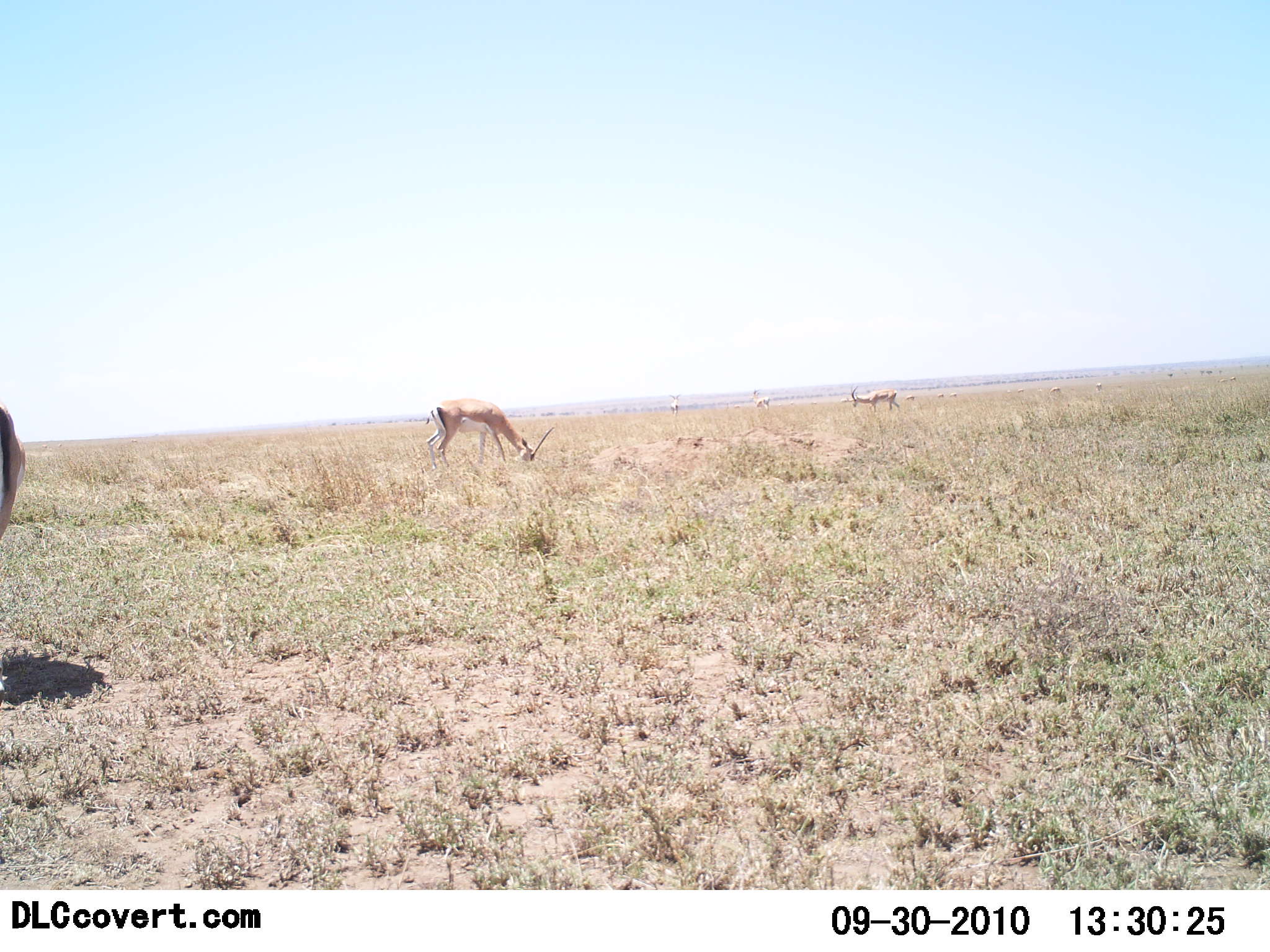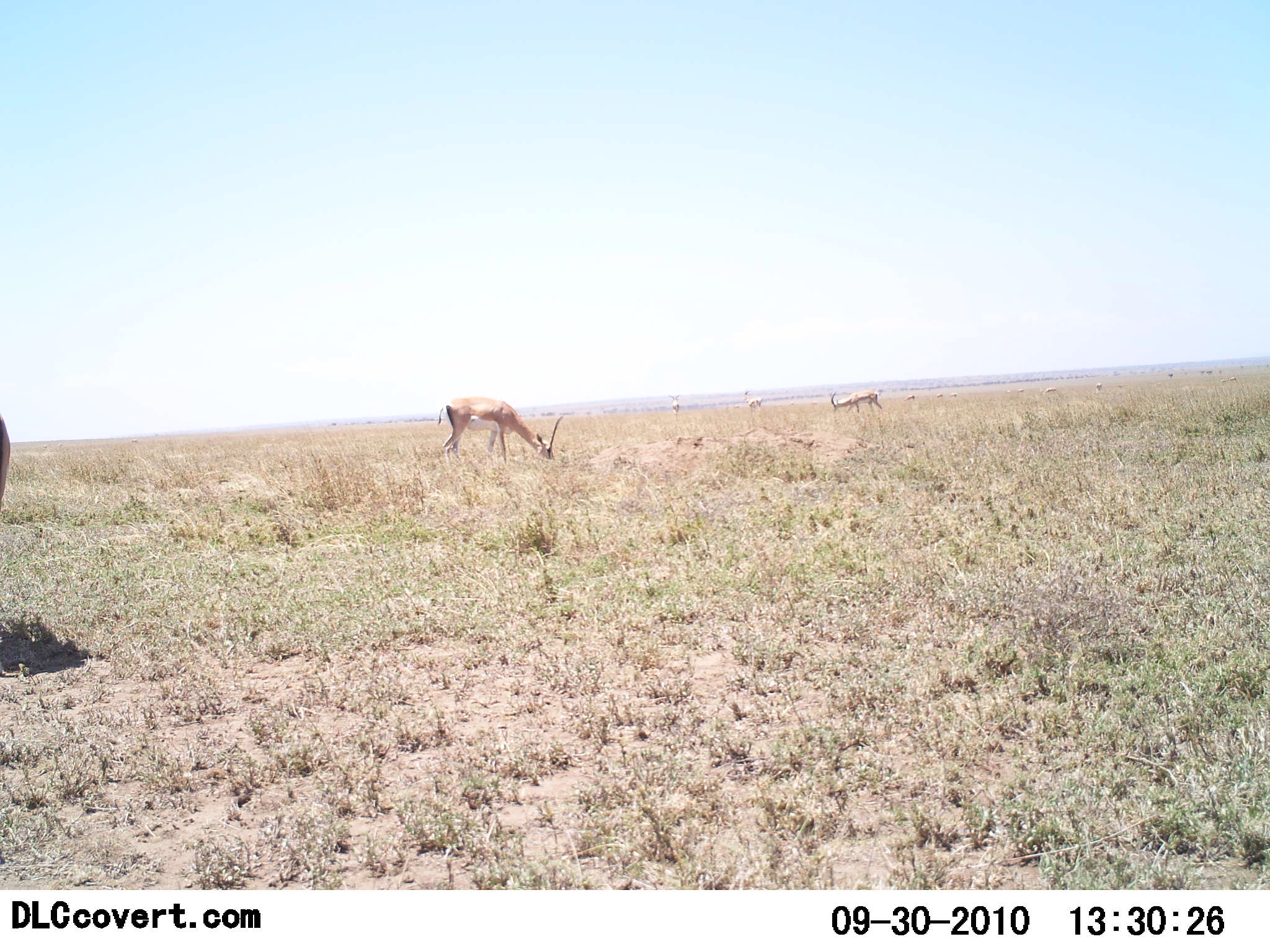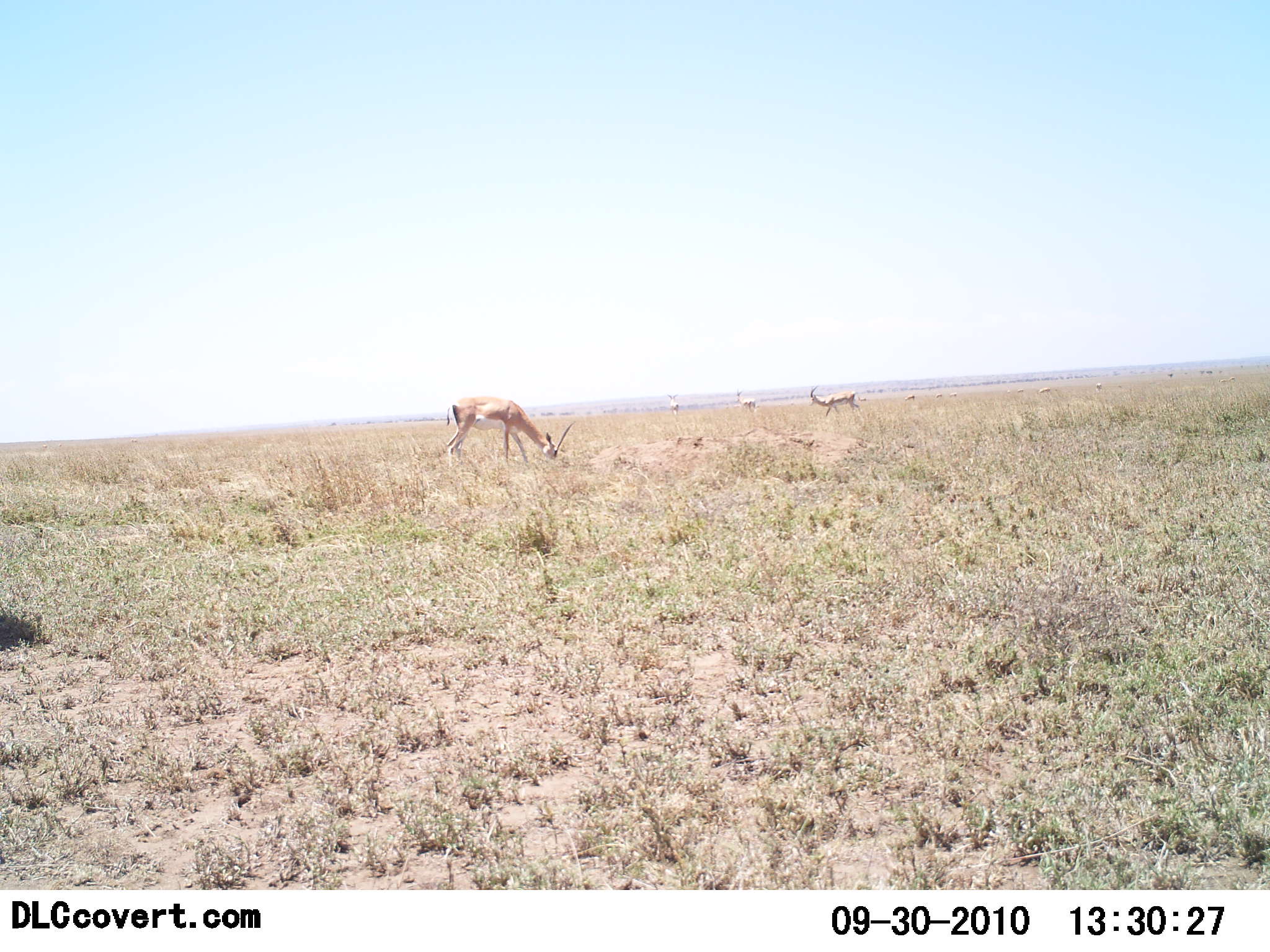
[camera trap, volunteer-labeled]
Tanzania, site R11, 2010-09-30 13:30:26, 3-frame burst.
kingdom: Animalia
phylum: Chordata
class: Mammalia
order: Artiodactyla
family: Bovidae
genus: Nanger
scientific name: Nanger granti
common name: grant's gazelle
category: gazellegrants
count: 3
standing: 31%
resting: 0%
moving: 31%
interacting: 0%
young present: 0%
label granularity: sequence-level